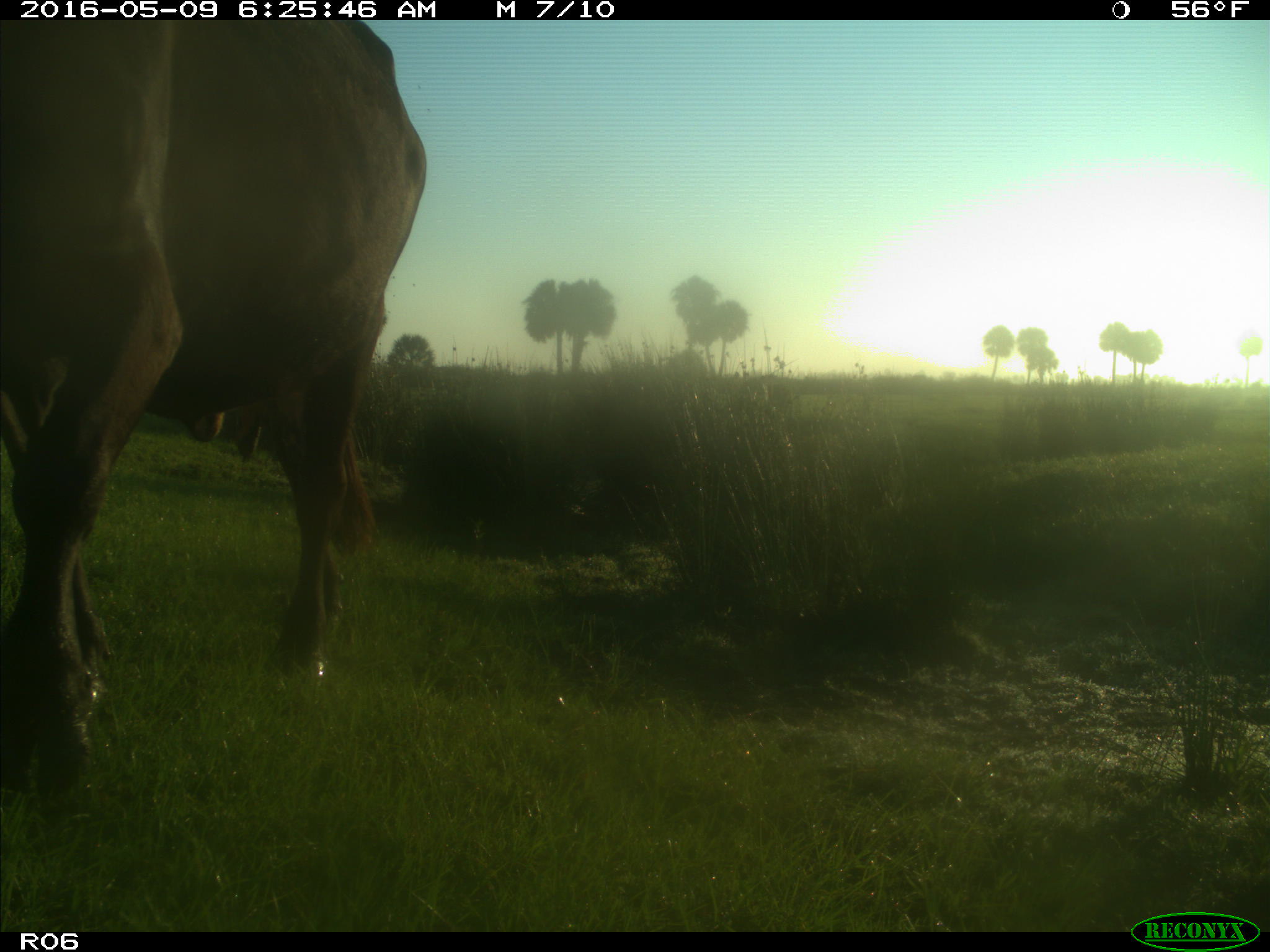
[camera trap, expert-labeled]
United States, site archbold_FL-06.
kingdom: Animalia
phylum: Chordata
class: Mammalia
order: Artiodactyla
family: Bovidae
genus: Bos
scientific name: Bos taurus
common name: domestic cow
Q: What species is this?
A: Bos taurus (domestic cow).